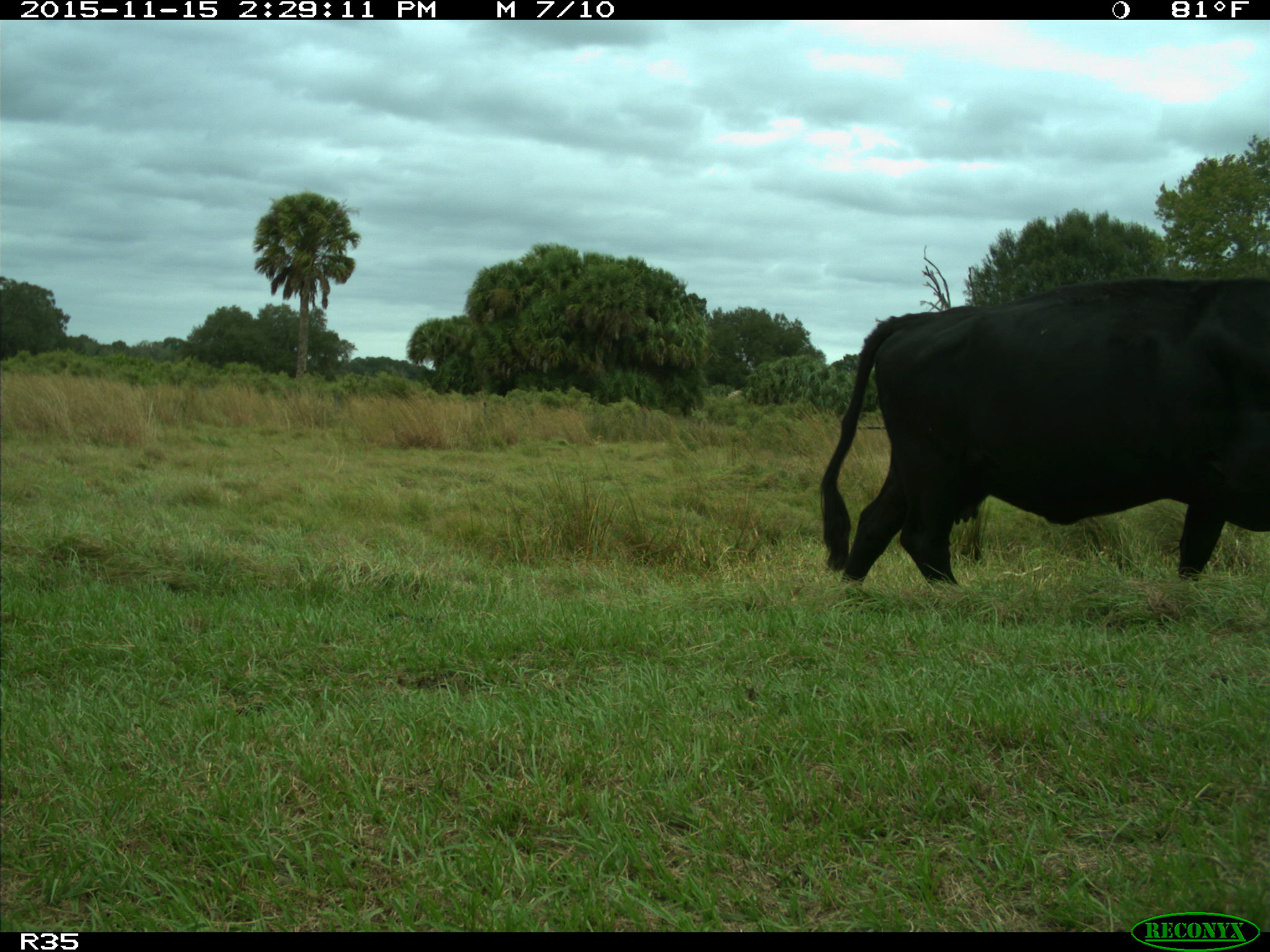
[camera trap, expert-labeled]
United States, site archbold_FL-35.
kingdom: Animalia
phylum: Chordata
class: Mammalia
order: Artiodactyla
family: Bovidae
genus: Bos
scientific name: Bos taurus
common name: domestic cow